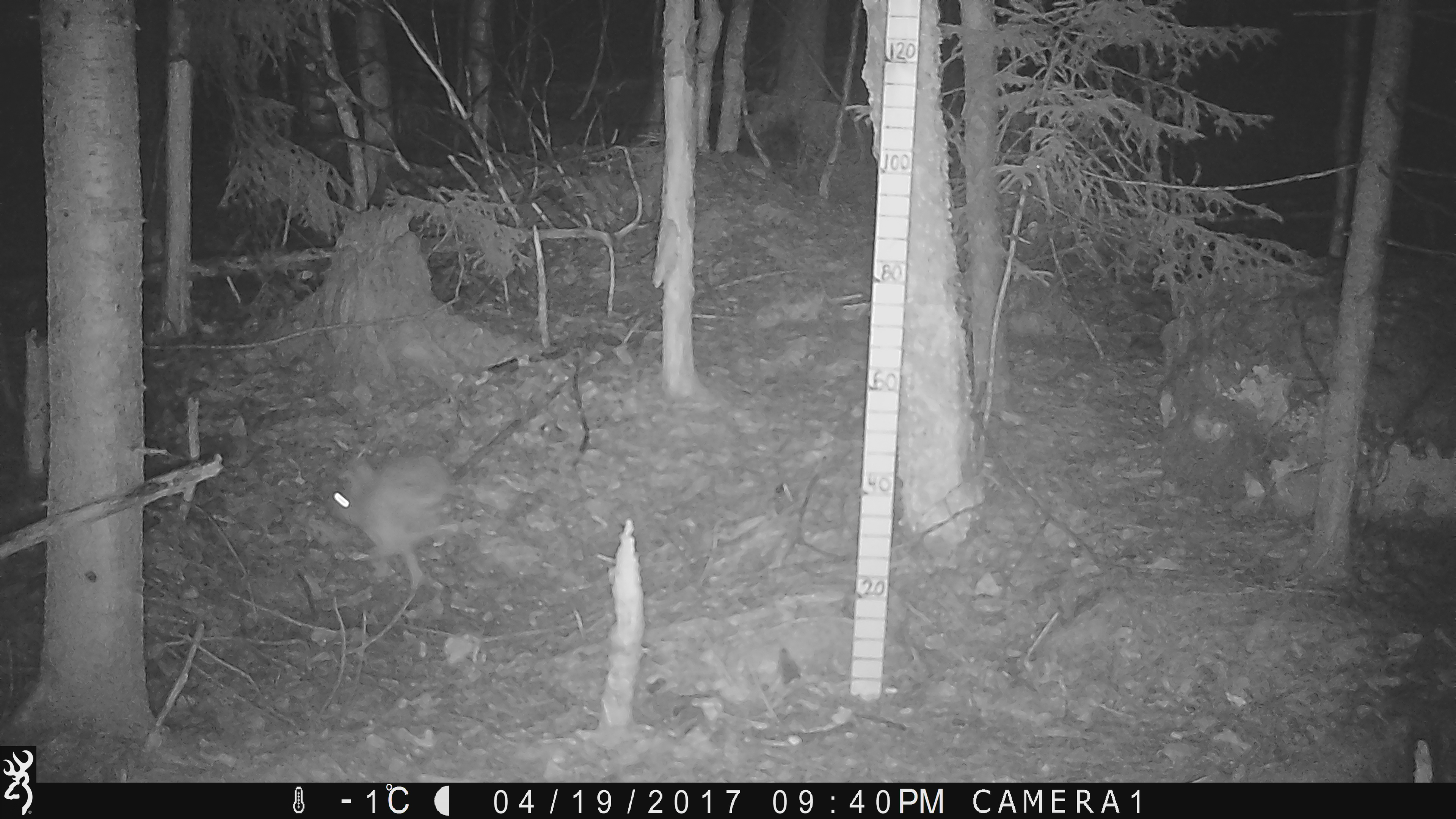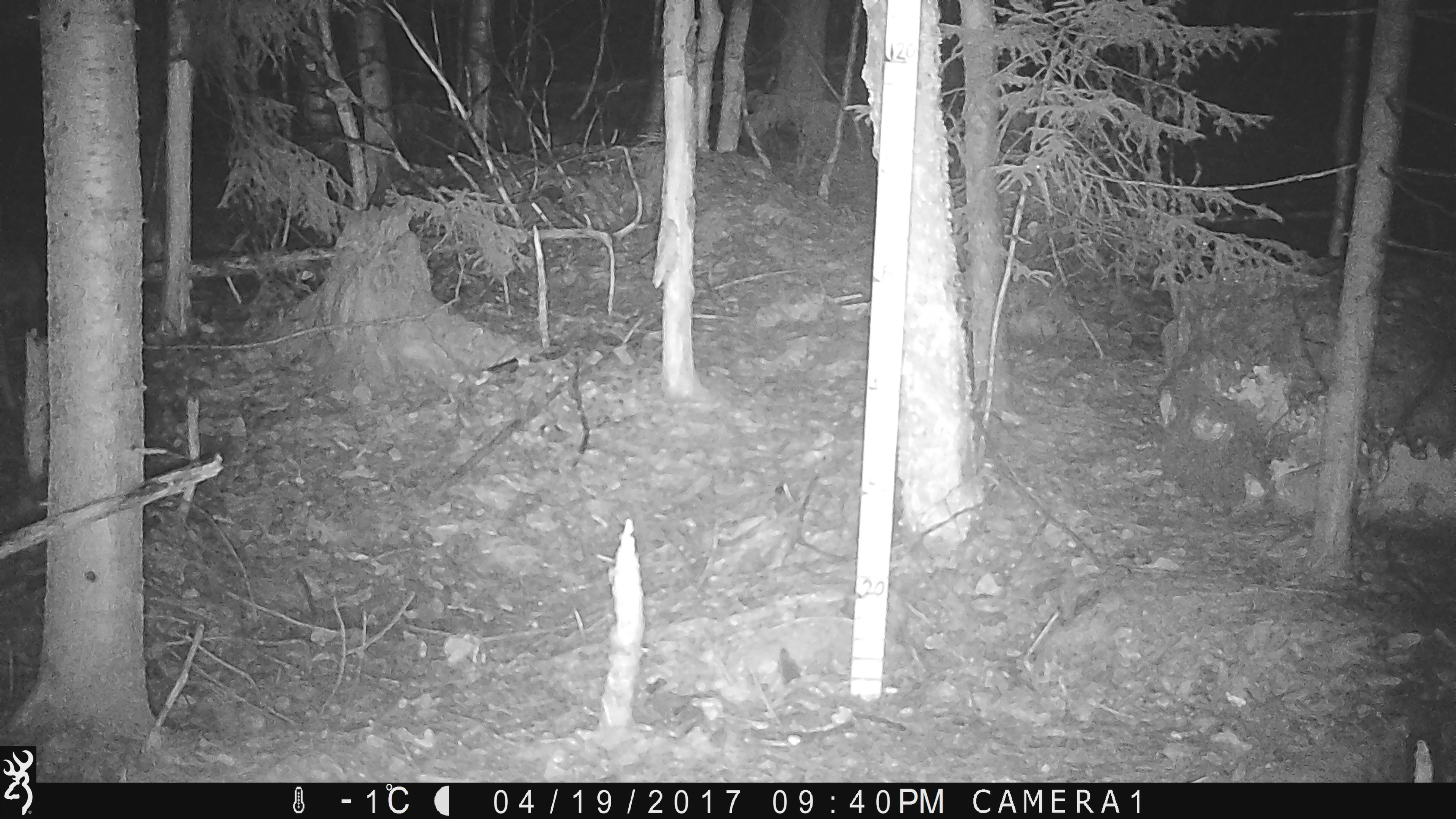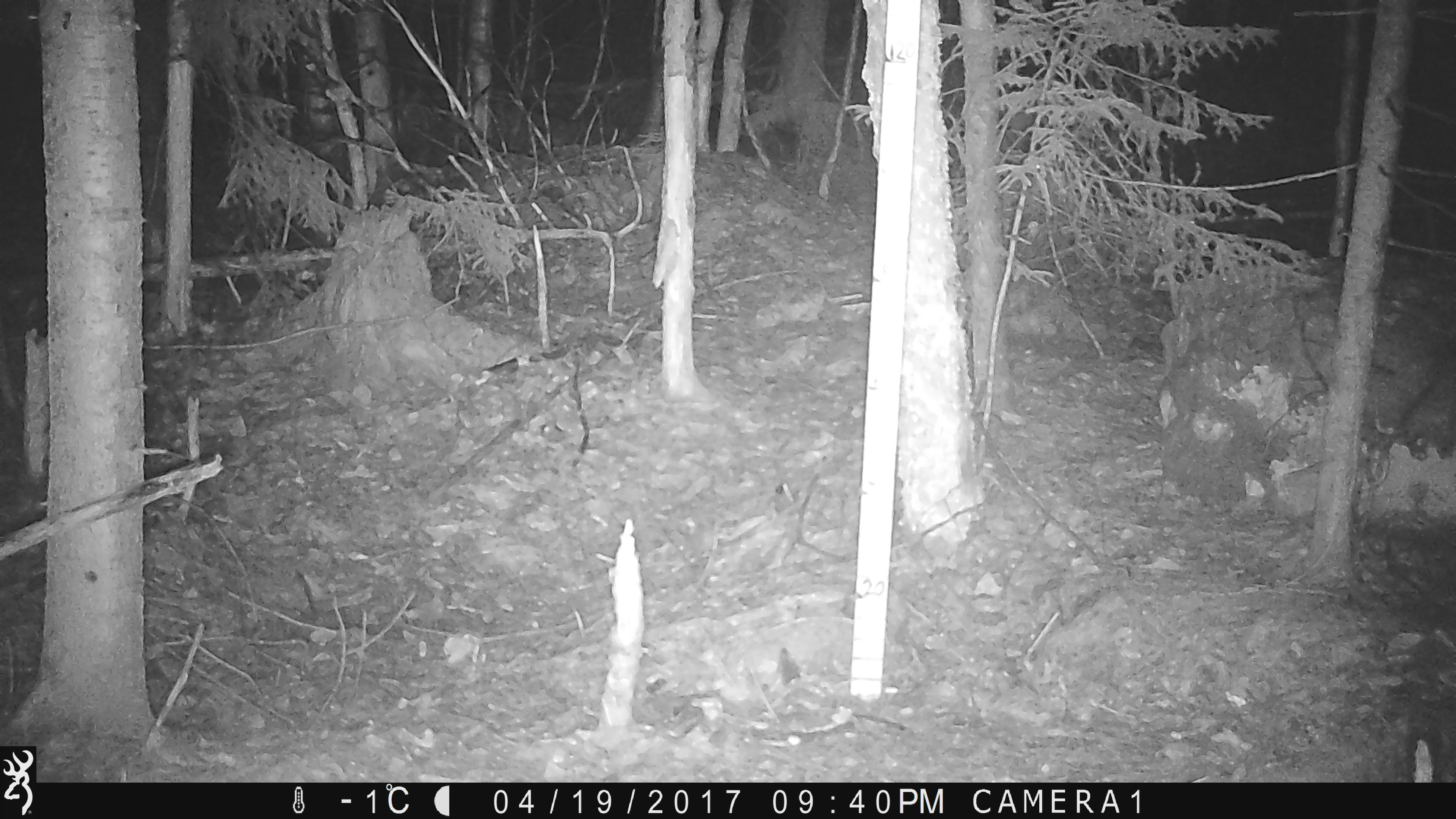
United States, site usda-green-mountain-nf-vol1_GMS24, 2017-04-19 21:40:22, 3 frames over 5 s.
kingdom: Animalia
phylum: Chordata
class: Mammalia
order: Lagomorpha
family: Leporidae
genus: Lepus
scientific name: Lepus americanus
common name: snowshoe hare